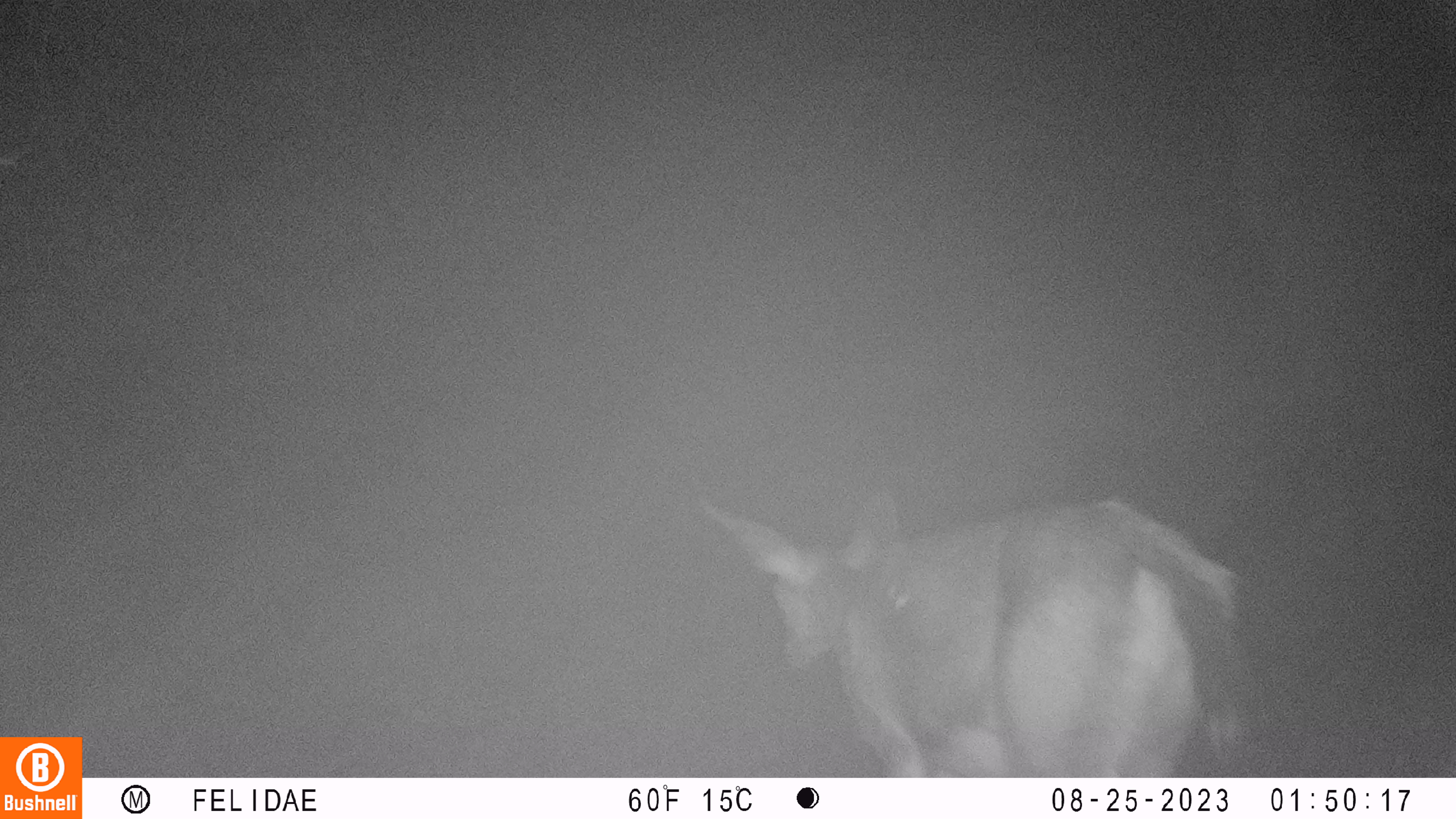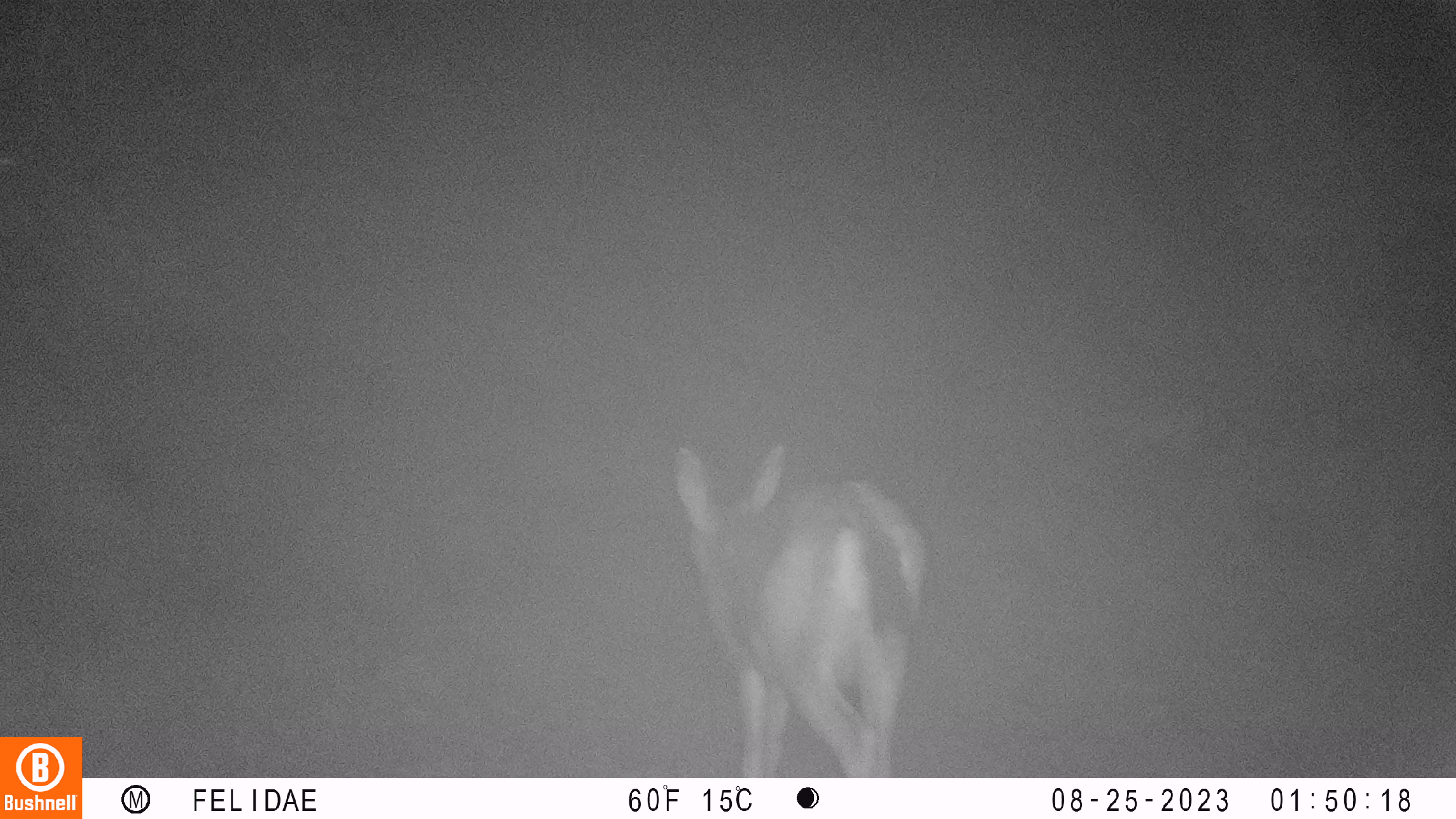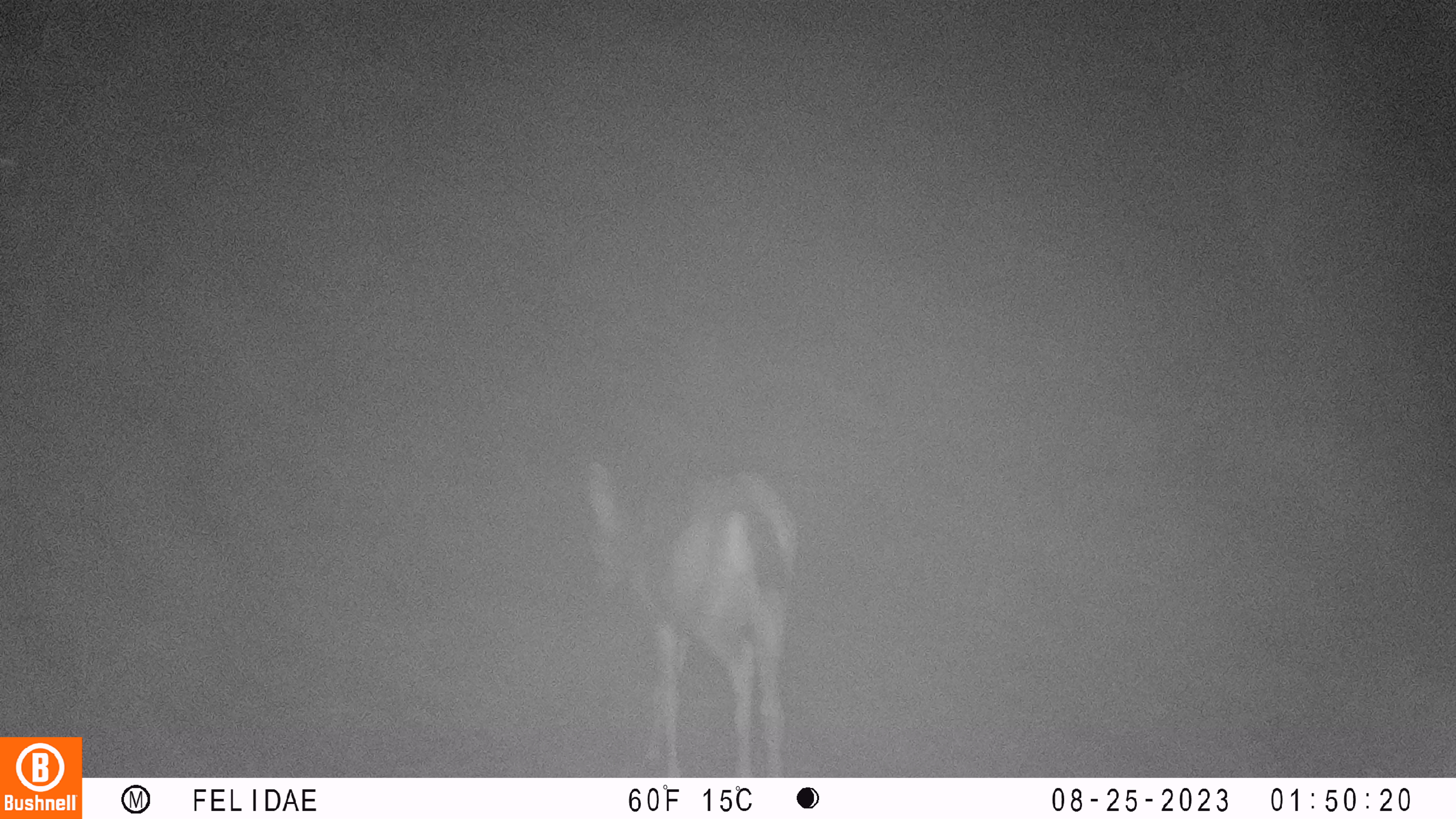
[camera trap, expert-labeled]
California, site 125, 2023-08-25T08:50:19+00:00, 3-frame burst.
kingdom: Animalia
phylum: Chordata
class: Mammalia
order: Artiodactyla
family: Cervidae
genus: Odocoileus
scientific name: Odocoileus hemionus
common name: mule deer